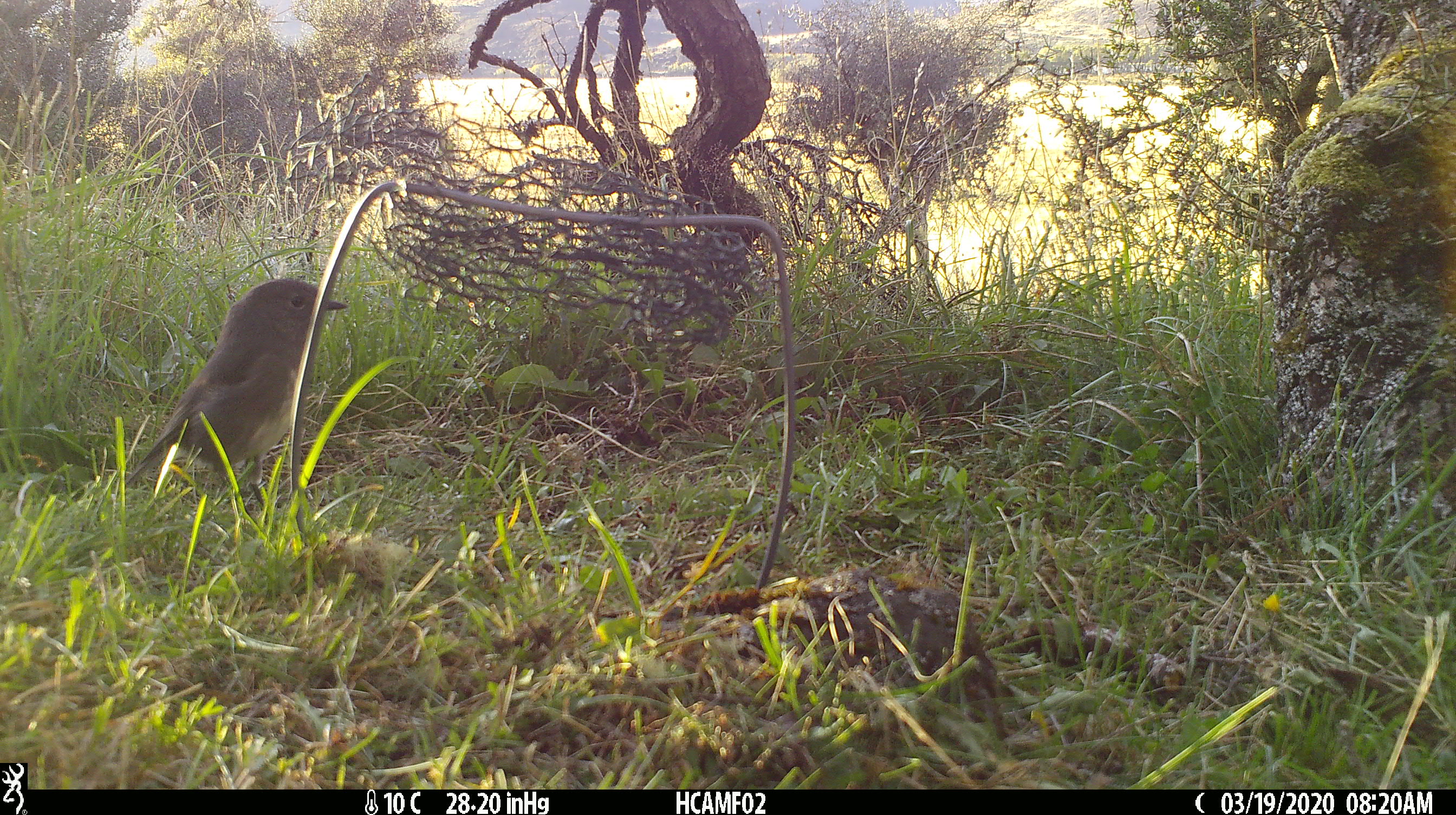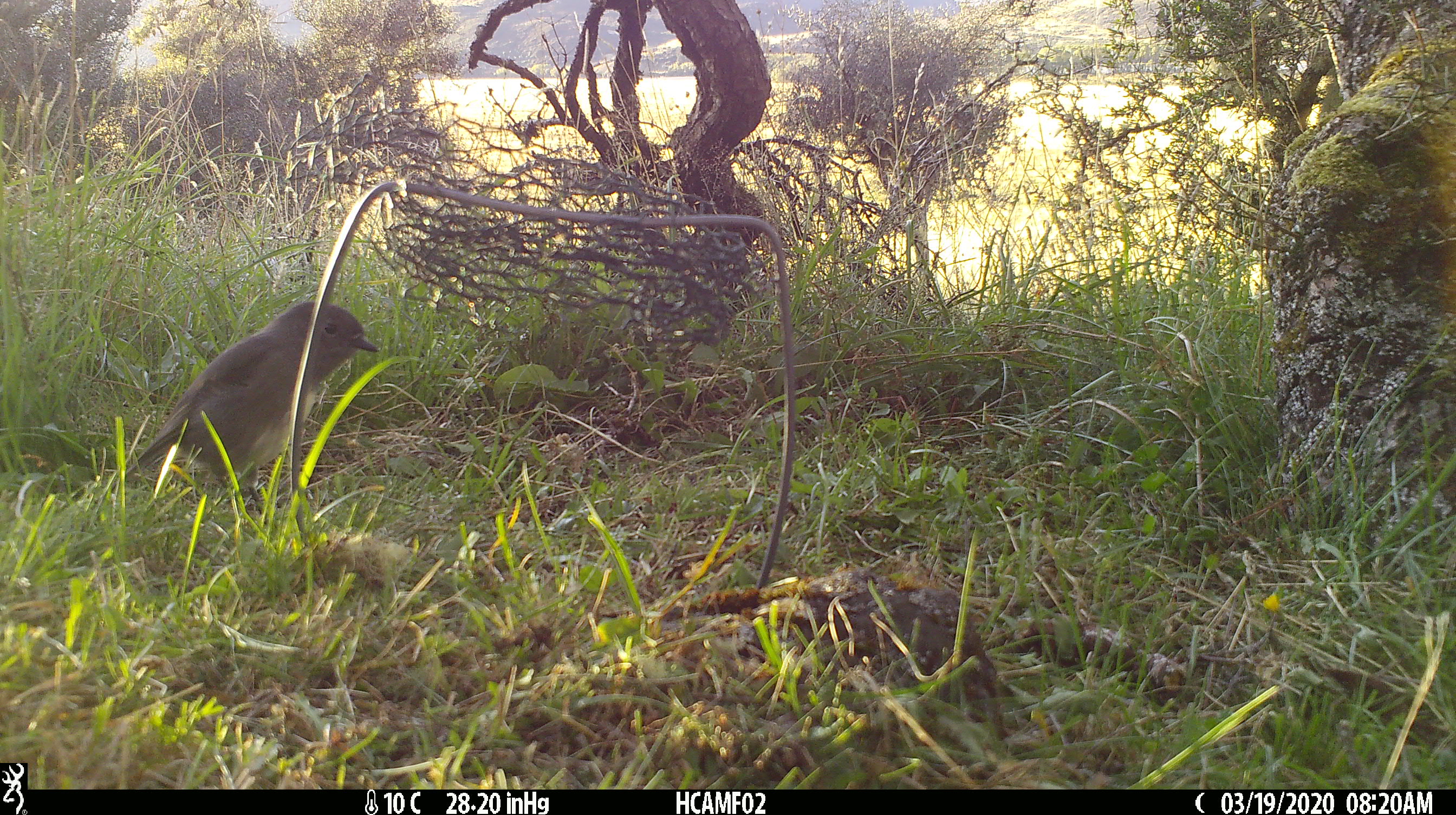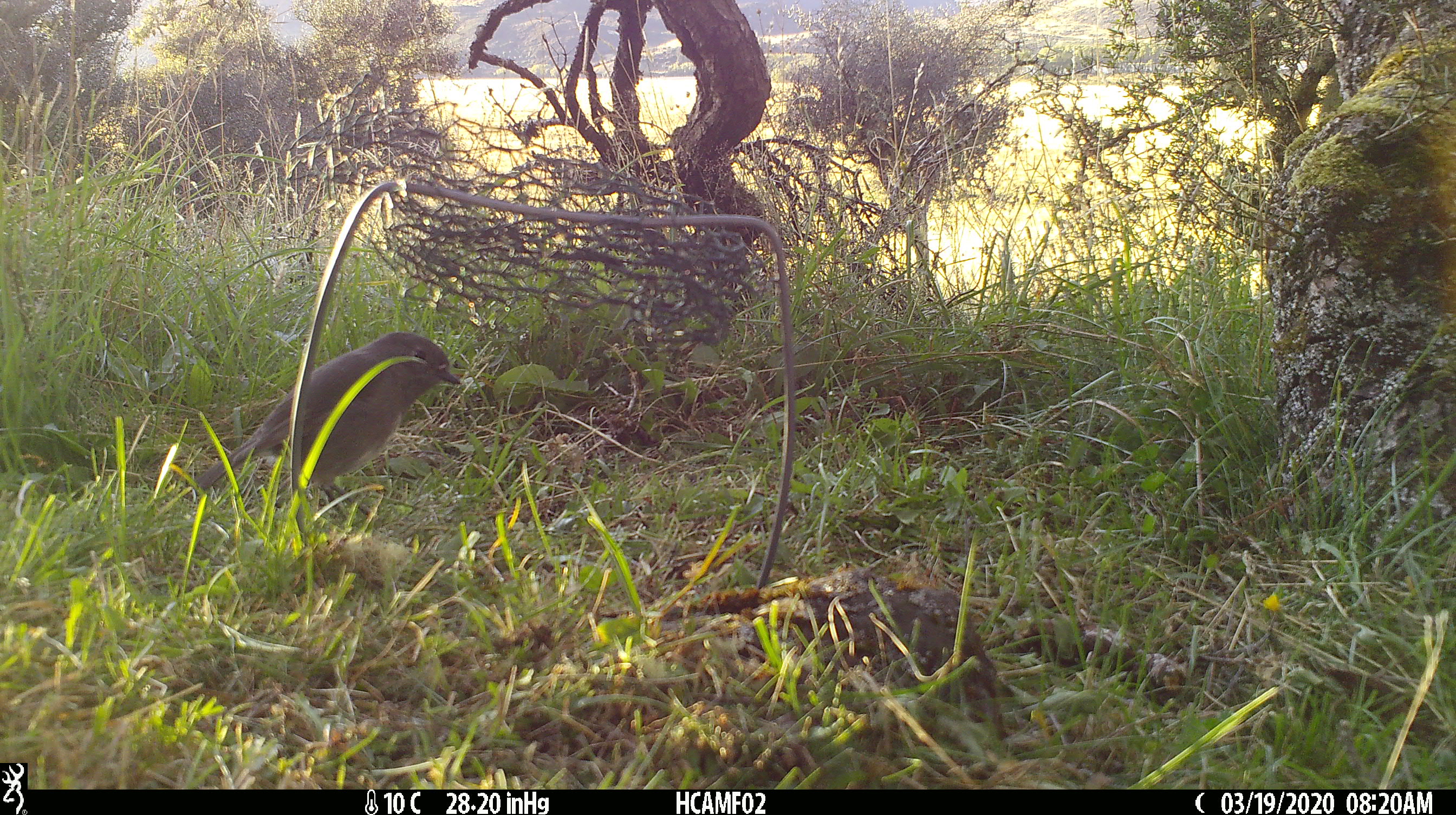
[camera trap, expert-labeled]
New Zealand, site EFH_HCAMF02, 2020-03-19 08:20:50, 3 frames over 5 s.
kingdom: Animalia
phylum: Chordata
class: Aves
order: Passeriformes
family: Petroicidae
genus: Petroica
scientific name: Petroica australis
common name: new zealand robin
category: robin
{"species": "robin (new zealand robin) (Petroica australis)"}